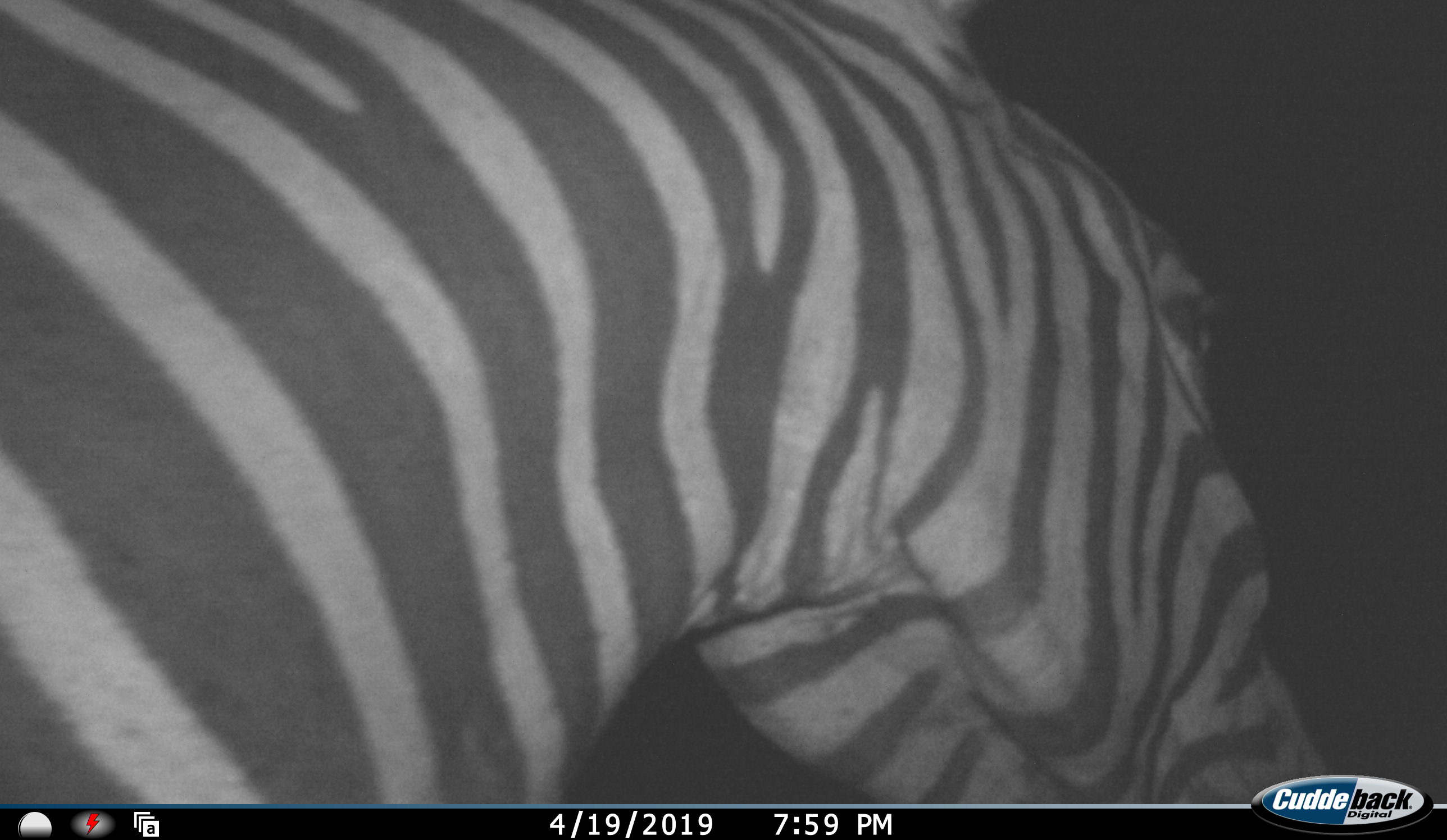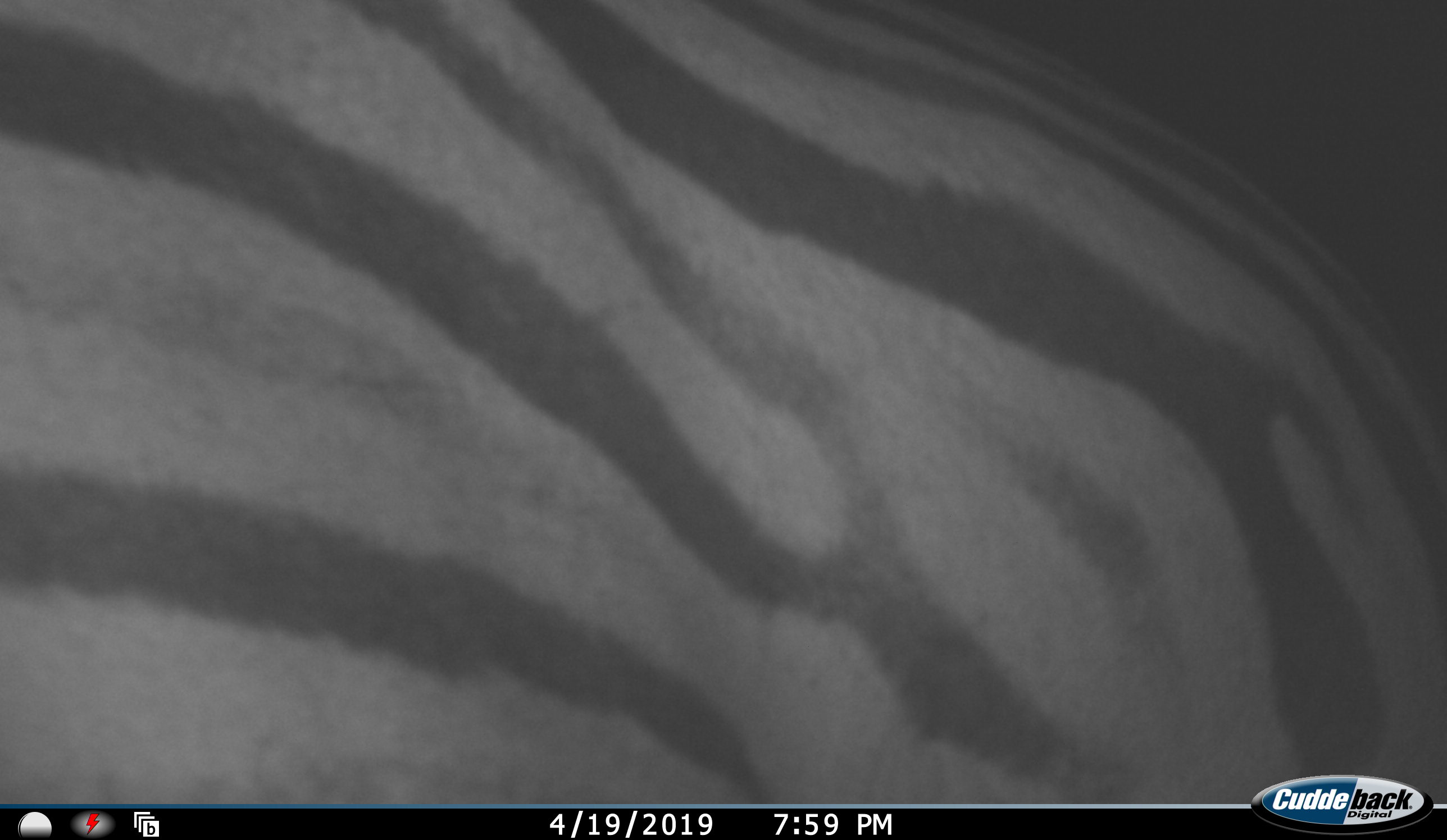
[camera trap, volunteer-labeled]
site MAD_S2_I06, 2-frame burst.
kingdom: Animalia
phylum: Chordata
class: Mammalia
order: Perissodactyla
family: Equidae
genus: Equus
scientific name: Equus quagga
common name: plains zebra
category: zebraplains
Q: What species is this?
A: Zebraplains (plains zebra) (Equus quagga).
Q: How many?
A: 1.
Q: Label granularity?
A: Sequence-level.